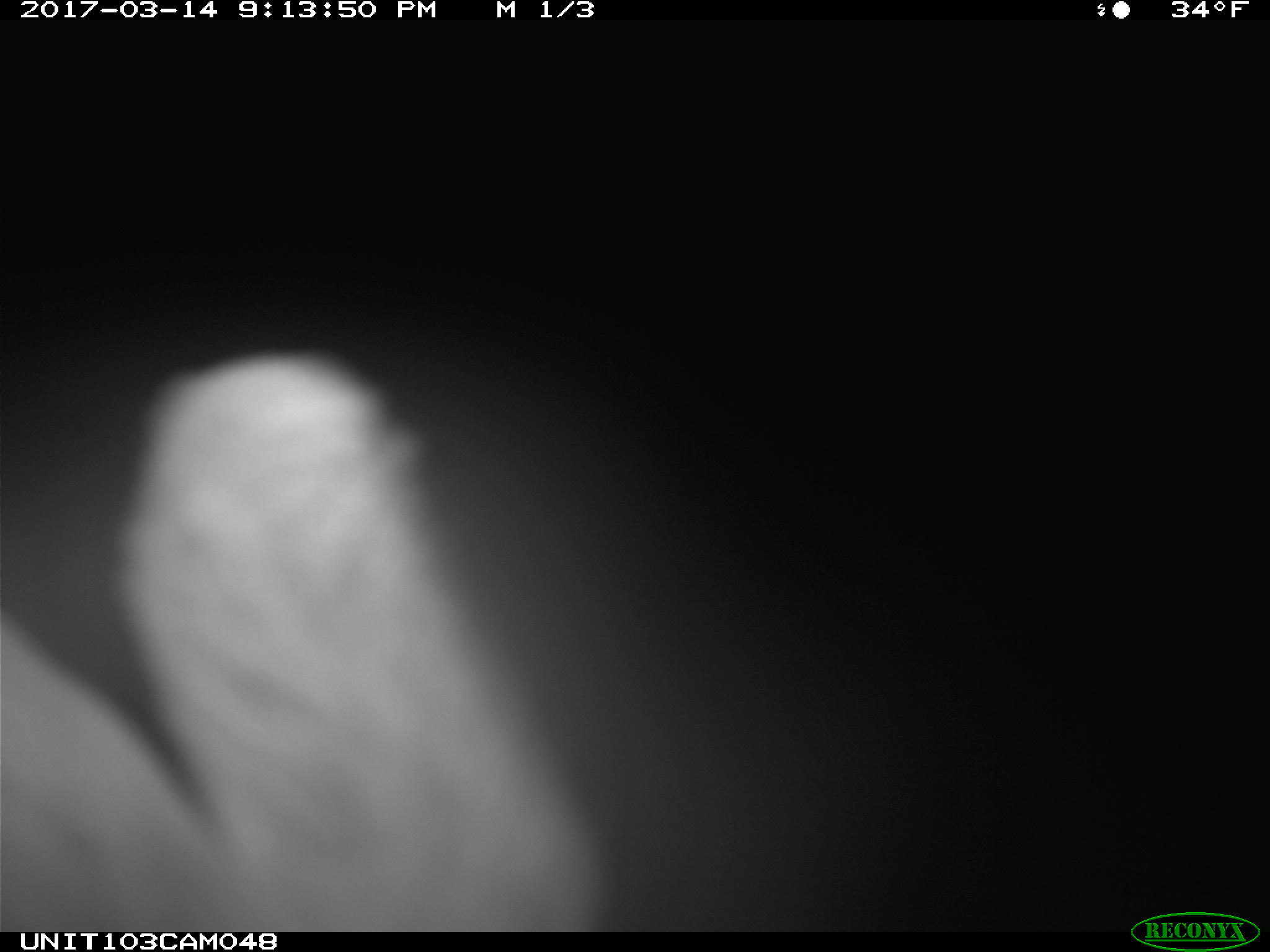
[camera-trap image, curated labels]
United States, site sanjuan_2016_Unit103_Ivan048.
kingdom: Animalia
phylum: Chordata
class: Mammalia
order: Lagomorpha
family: Leporidae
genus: Lepus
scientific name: Lepus americanus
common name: snowshoe hare